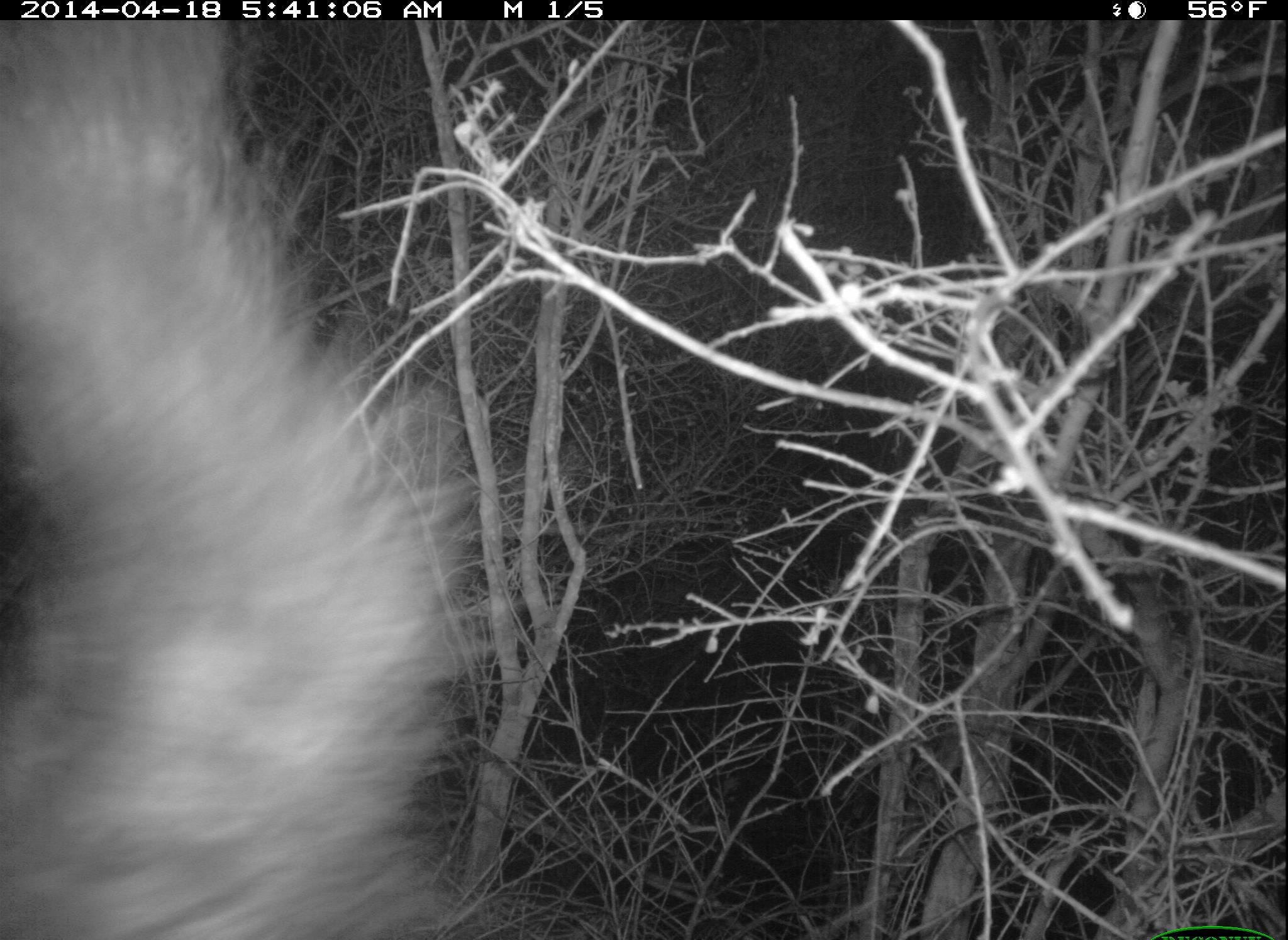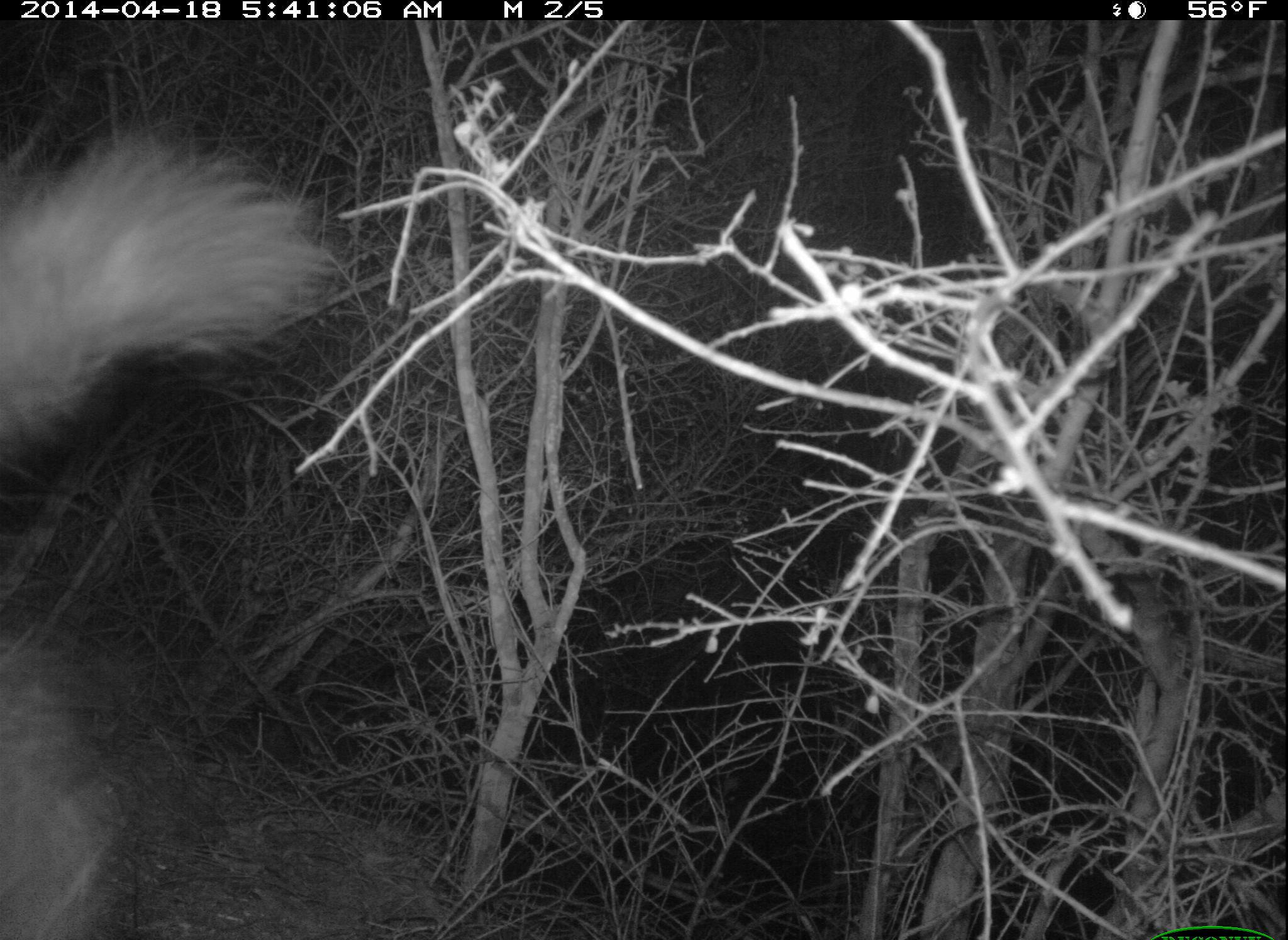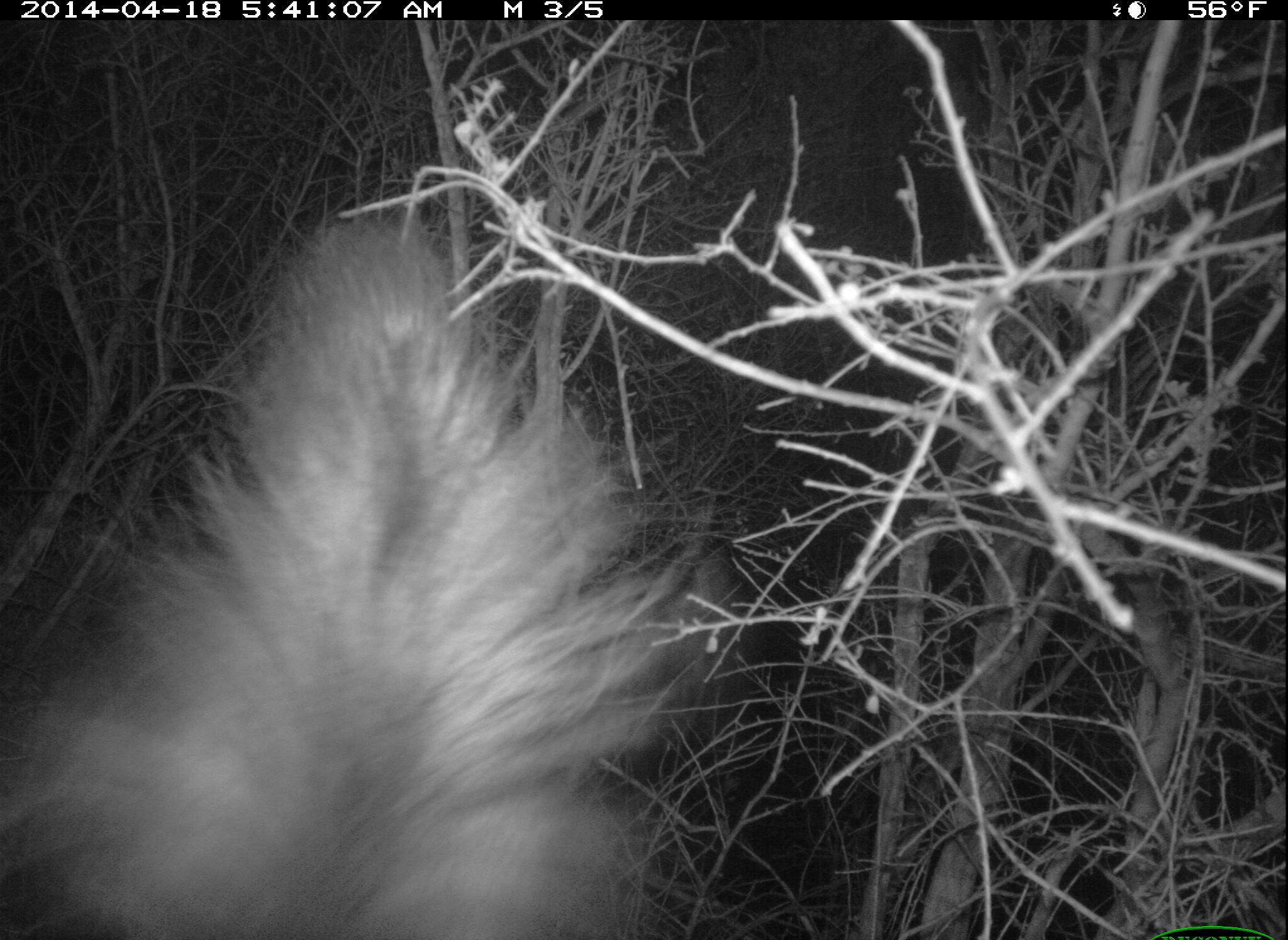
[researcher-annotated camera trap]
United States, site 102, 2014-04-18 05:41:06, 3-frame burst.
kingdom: Animalia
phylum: Chordata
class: Mammalia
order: Carnivora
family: Mephitidae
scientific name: Mephitidae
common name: skunk